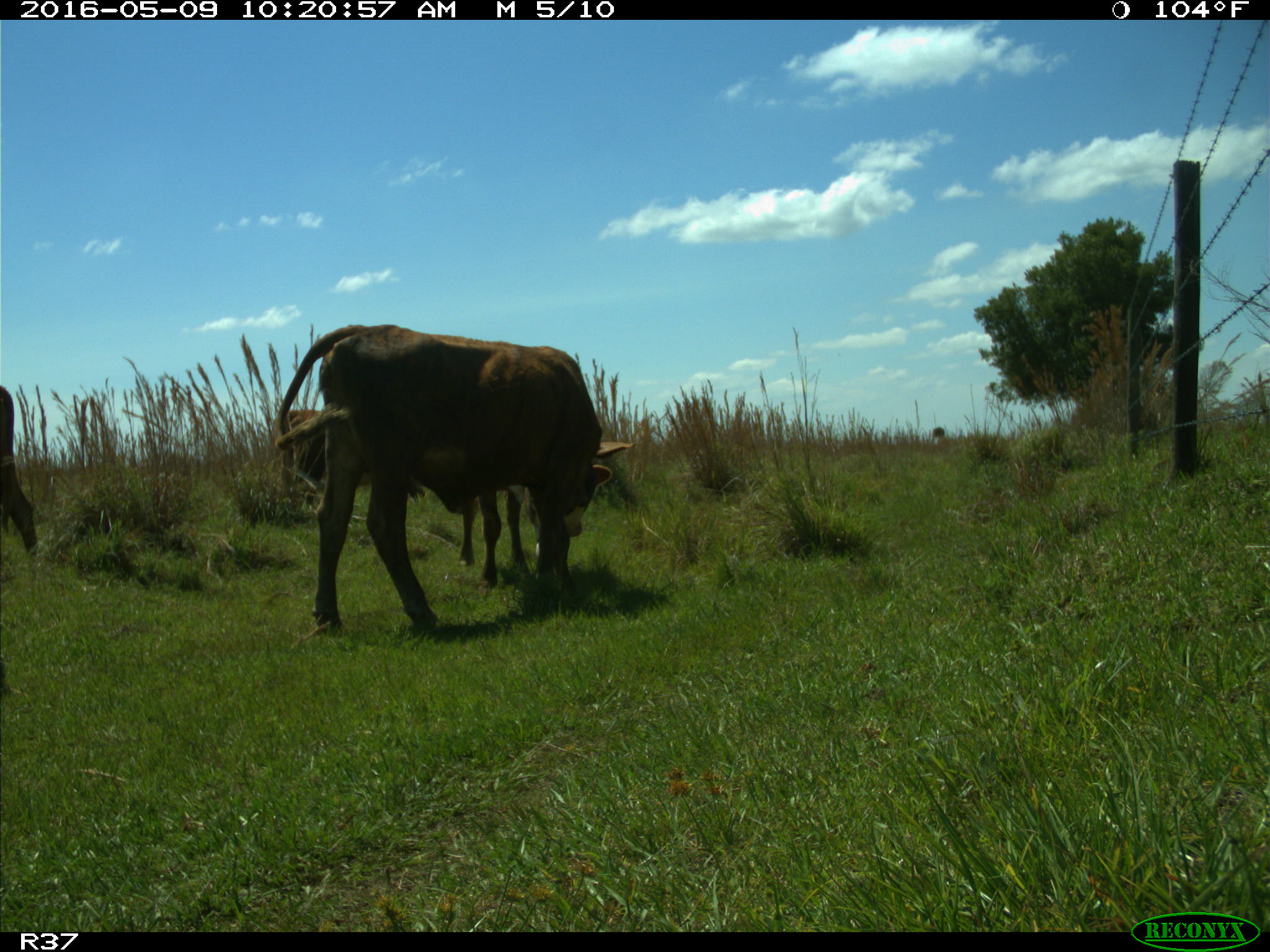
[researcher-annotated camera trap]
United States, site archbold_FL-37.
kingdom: Animalia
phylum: Chordata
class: Mammalia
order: Artiodactyla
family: Bovidae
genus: Bos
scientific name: Bos taurus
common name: domestic cow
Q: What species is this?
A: Bos taurus (domestic cow).